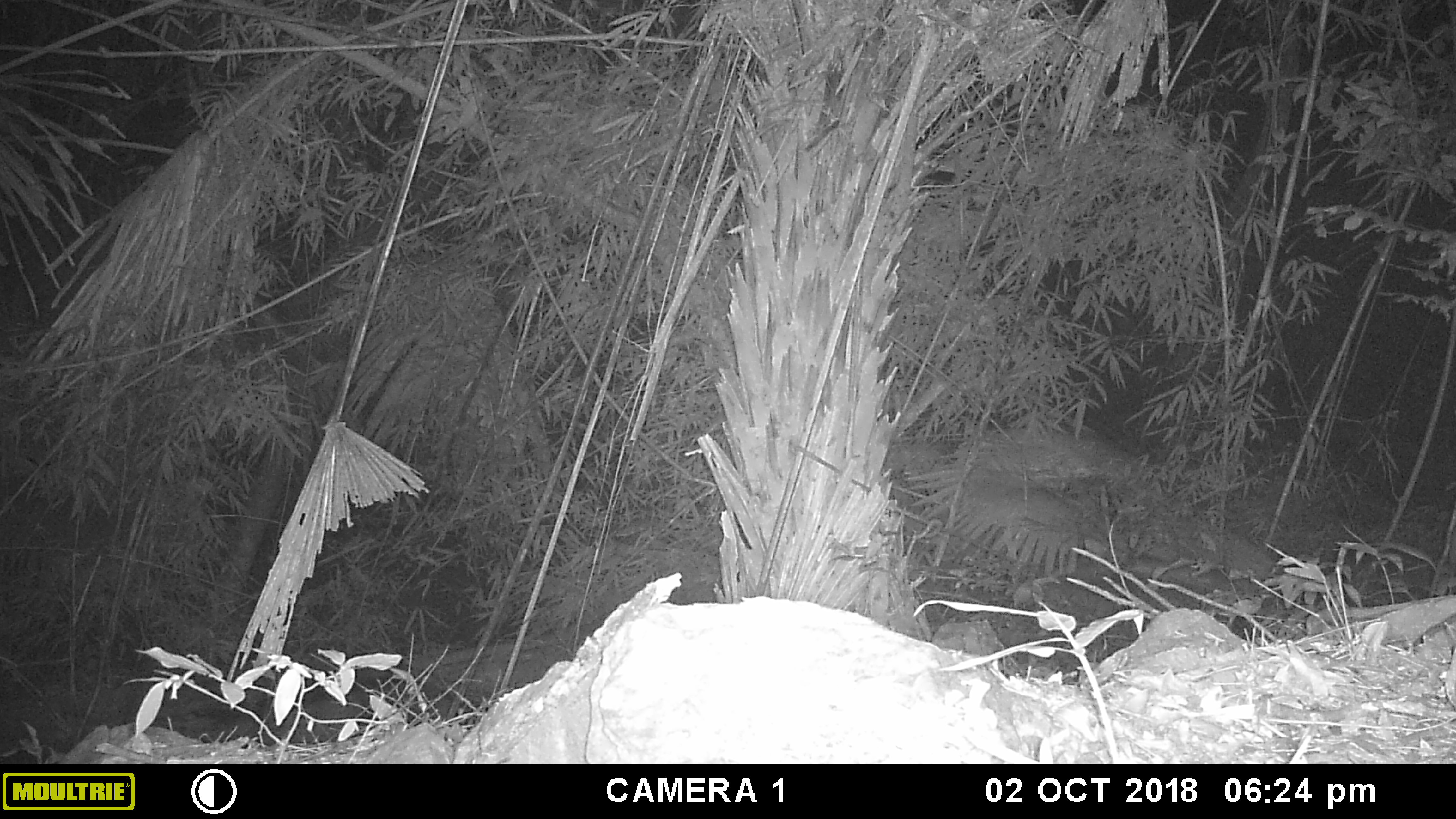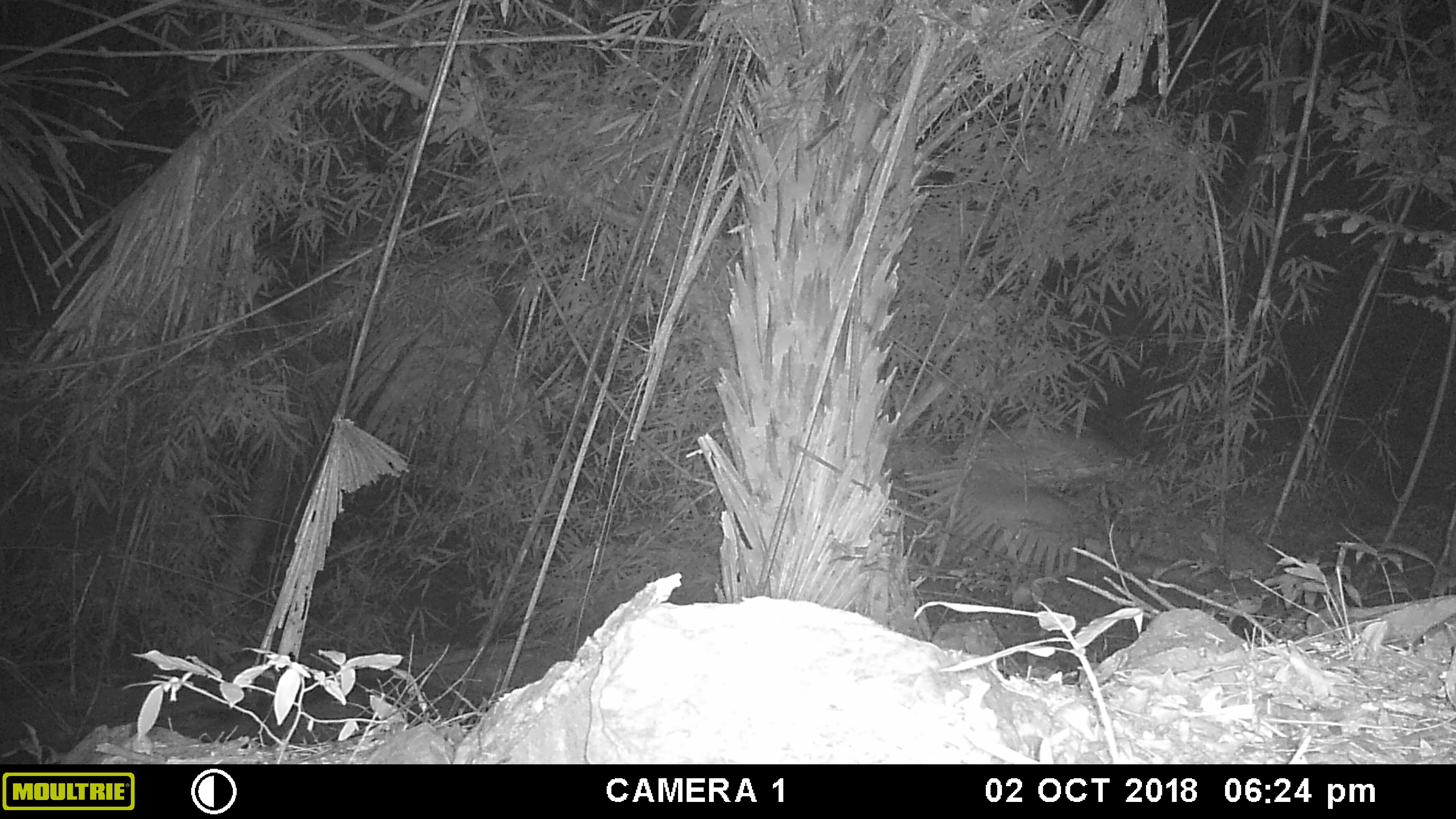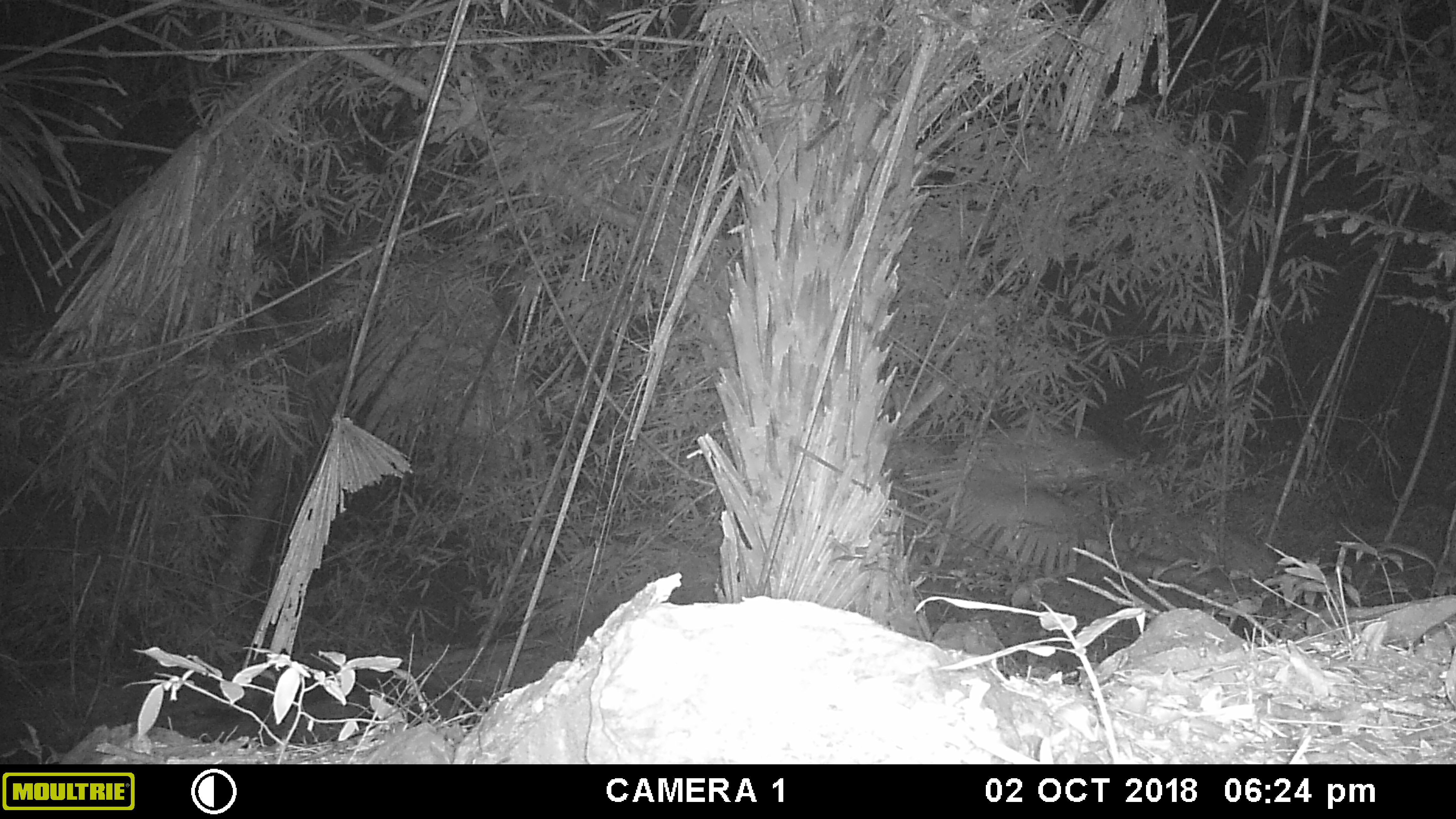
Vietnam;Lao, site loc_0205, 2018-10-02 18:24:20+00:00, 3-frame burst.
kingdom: Animalia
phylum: Chordata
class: Mammalia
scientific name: Mammalia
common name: mammal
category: unidentified small mammal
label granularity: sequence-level